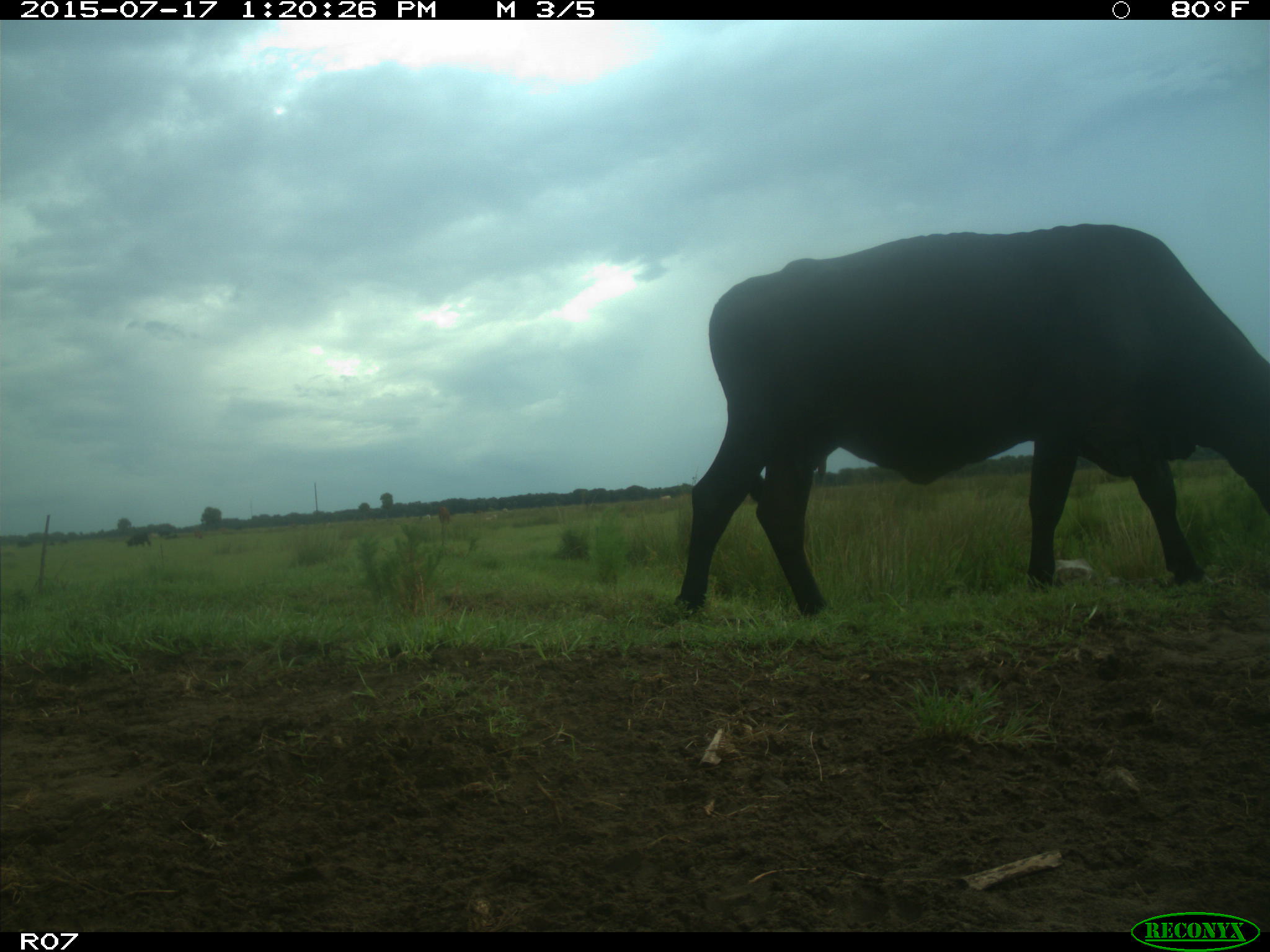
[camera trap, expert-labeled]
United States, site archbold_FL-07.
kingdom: Animalia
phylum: Chordata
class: Mammalia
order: Artiodactyla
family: Bovidae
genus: Bos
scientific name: Bos taurus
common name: domestic cow